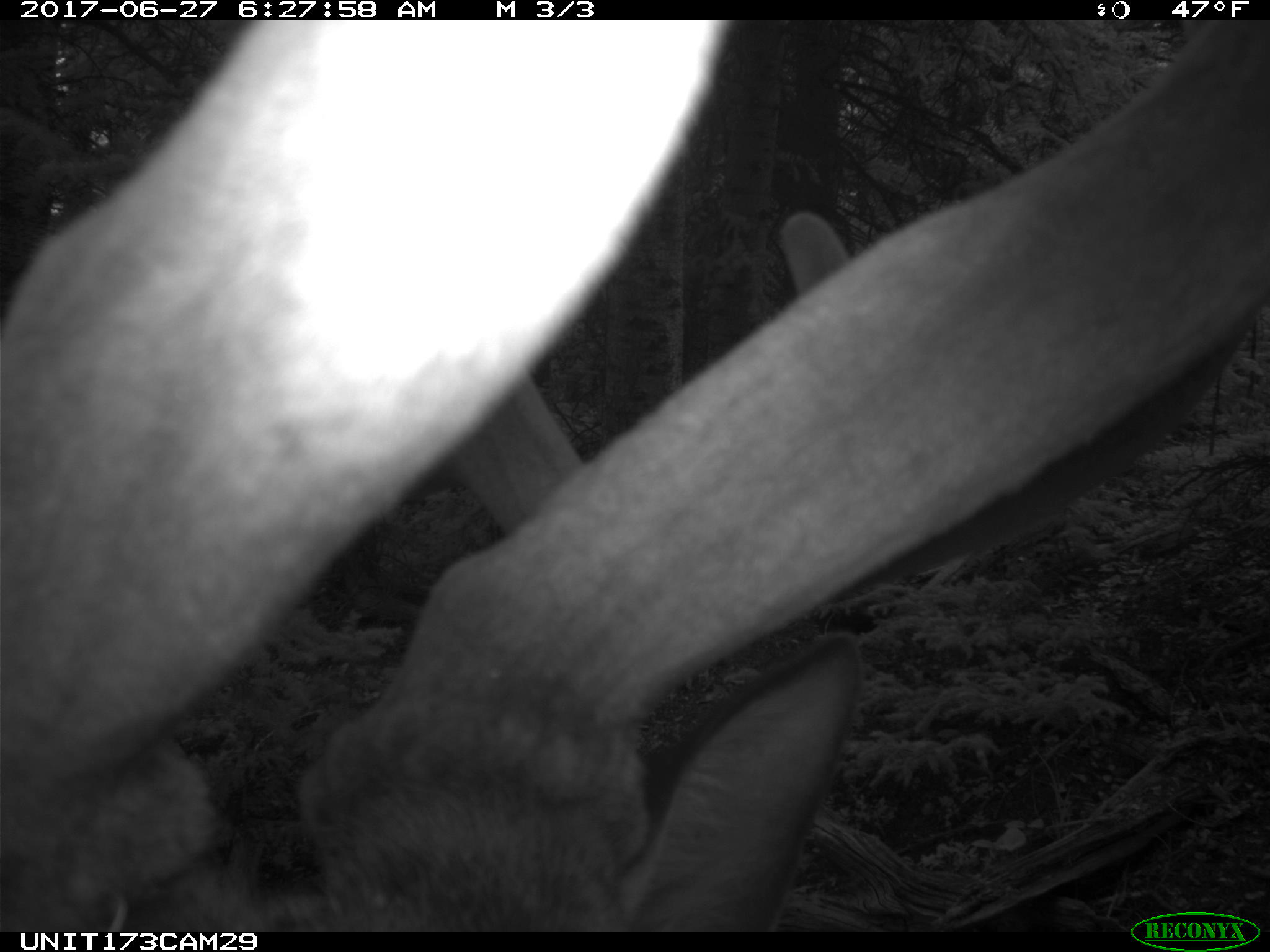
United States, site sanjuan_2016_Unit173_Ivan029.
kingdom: Animalia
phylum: Chordata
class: Mammalia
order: Artiodactyla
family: Cervidae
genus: Cervus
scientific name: Cervus elaphus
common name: red deer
Cervus elaphus (red deer).